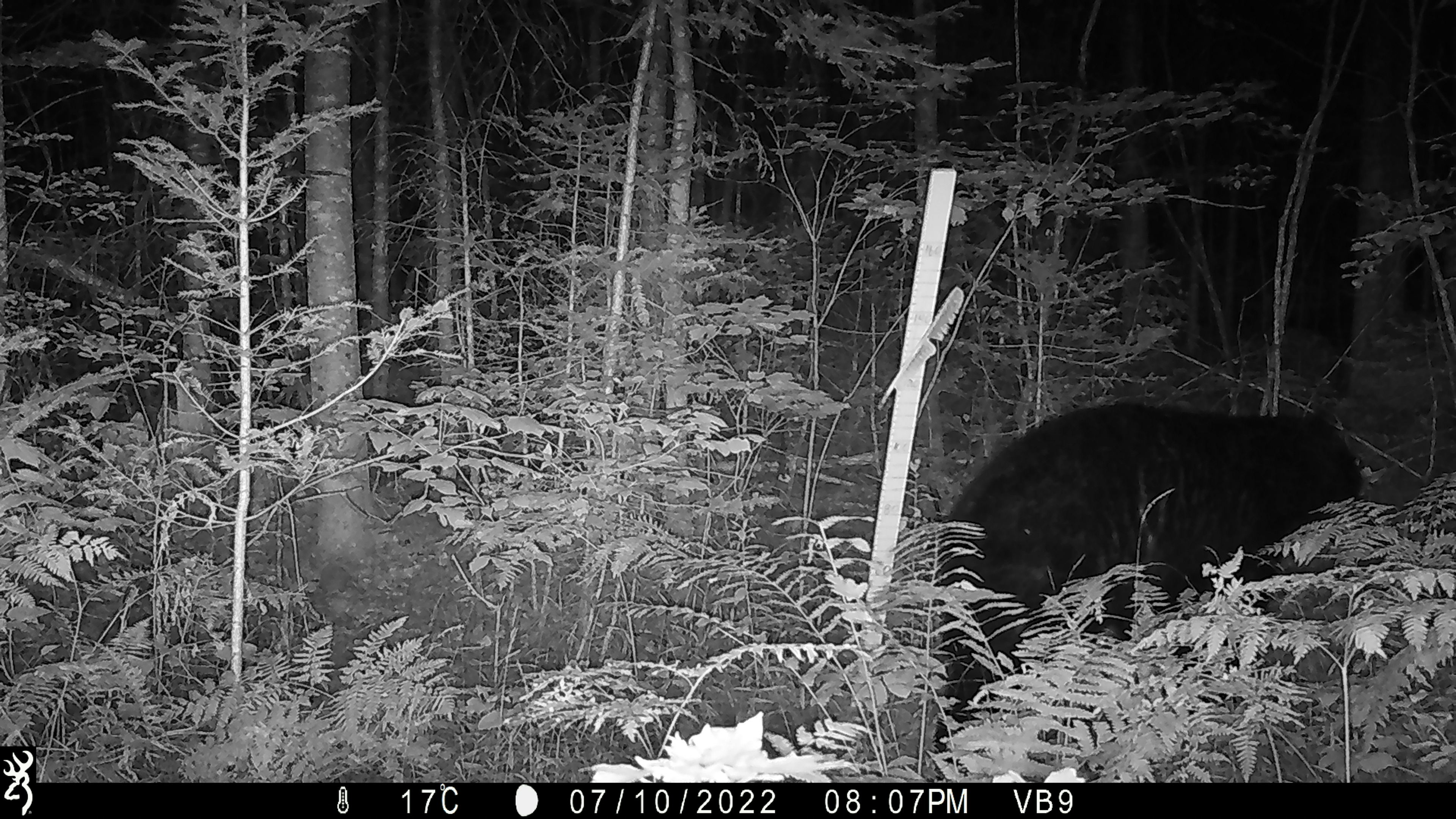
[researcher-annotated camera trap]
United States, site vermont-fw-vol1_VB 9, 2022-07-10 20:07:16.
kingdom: Animalia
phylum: Chordata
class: Mammalia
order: Carnivora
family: Ursidae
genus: Ursus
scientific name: Ursus americanus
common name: black bear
Black bear (Ursus americanus).